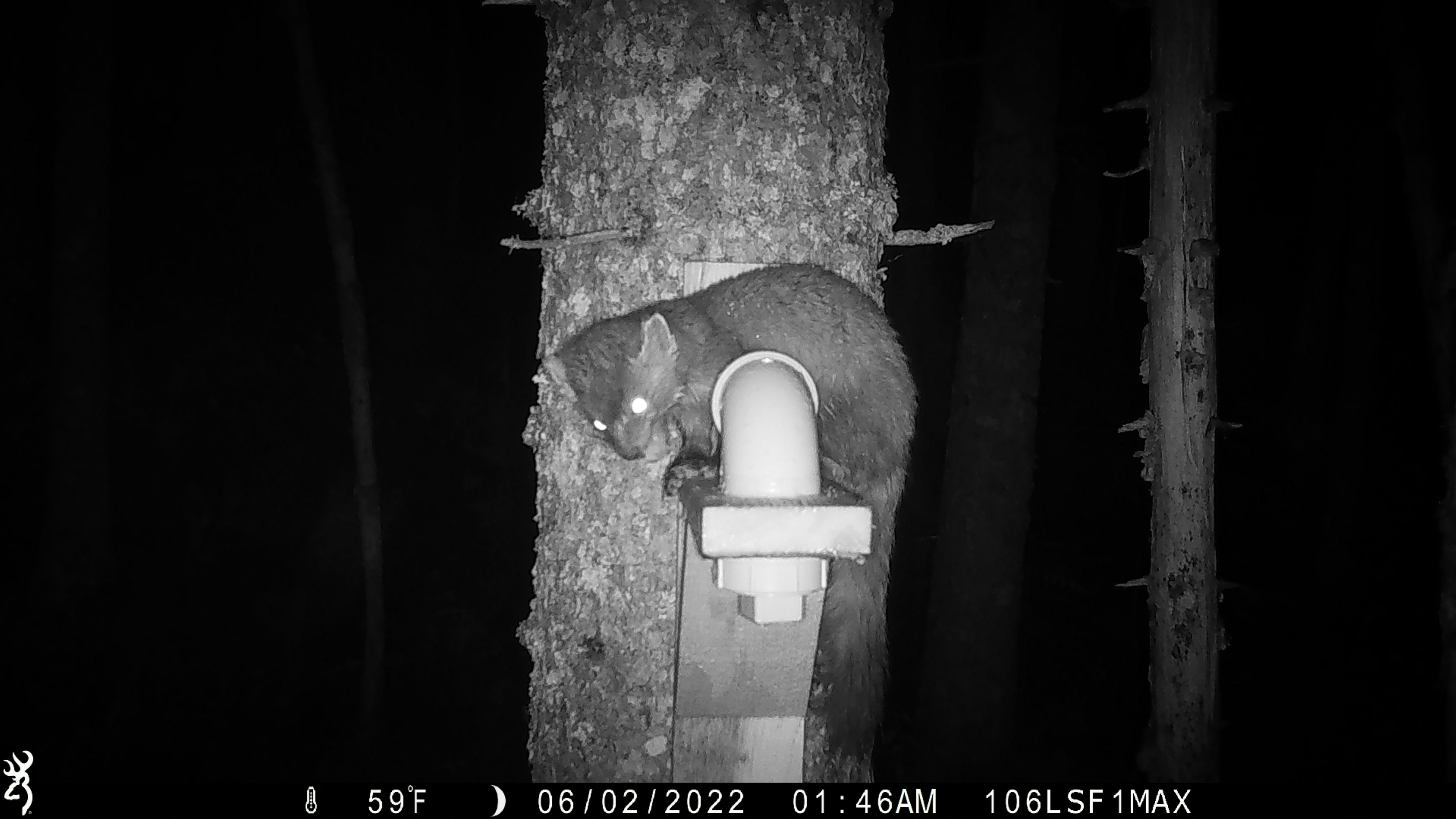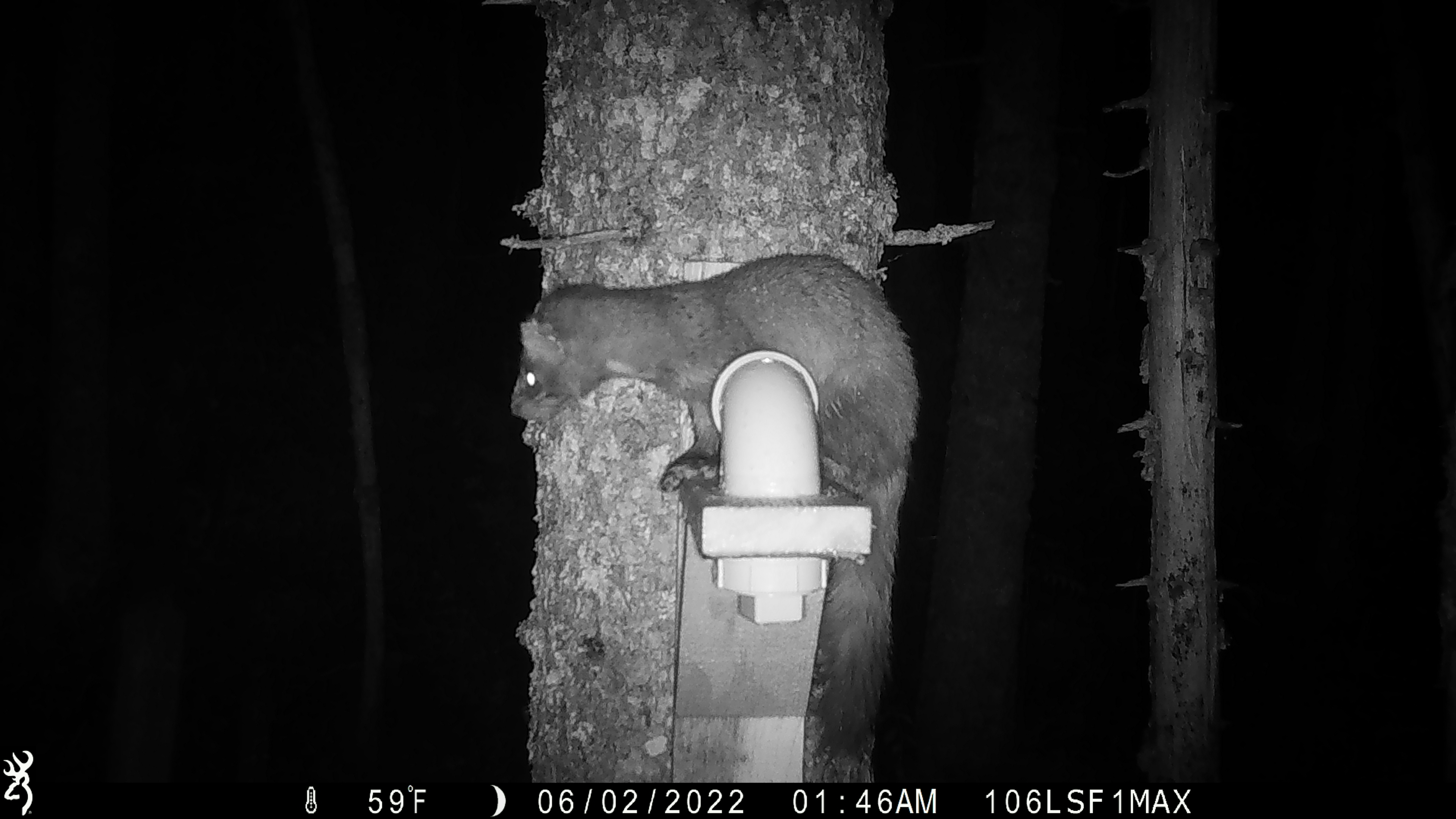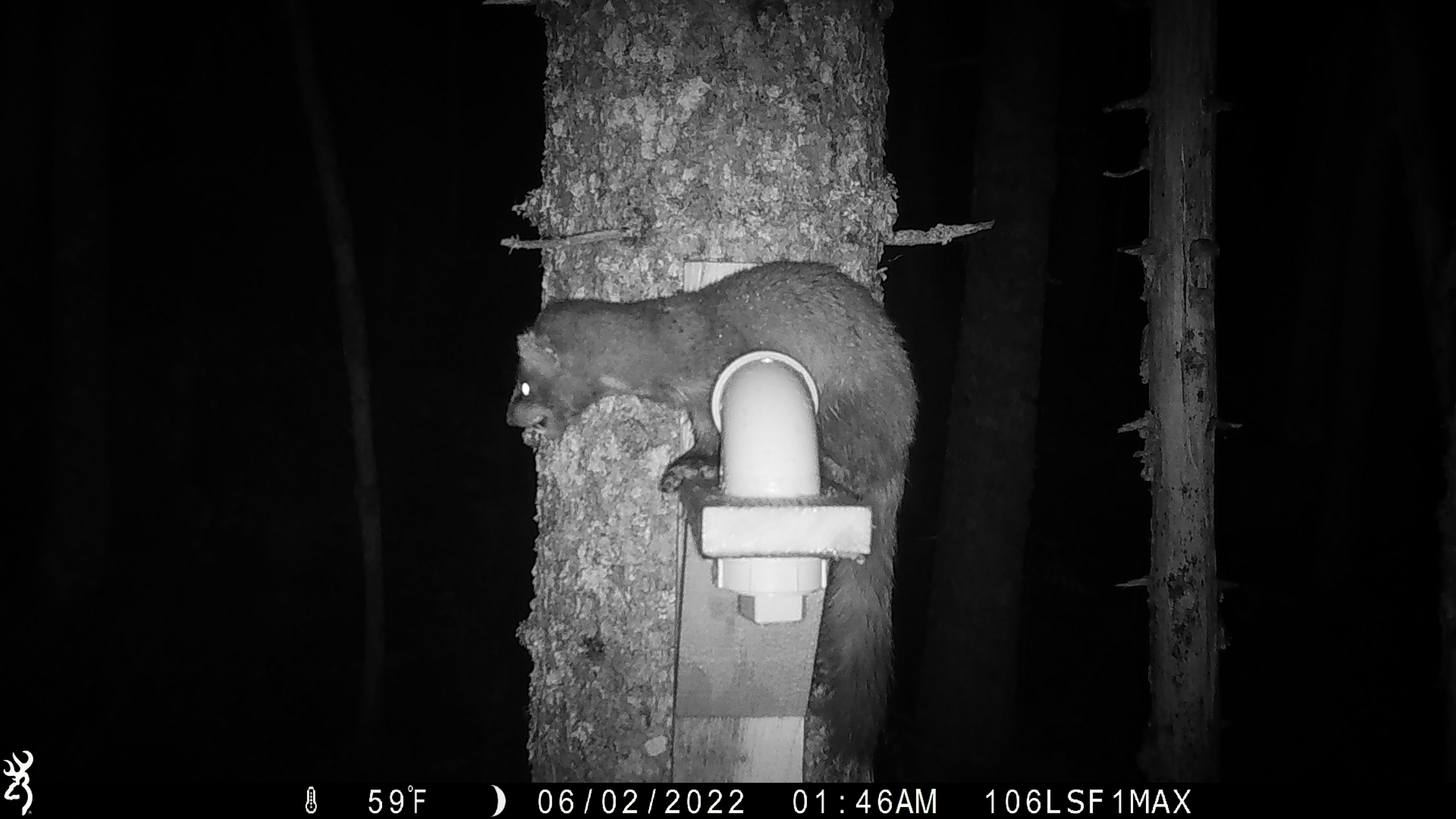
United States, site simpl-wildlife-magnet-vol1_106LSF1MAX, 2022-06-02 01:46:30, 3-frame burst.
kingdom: Animalia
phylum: Chordata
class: Mammalia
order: Carnivora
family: Mustelidae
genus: Martes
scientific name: Martes americana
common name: american marten